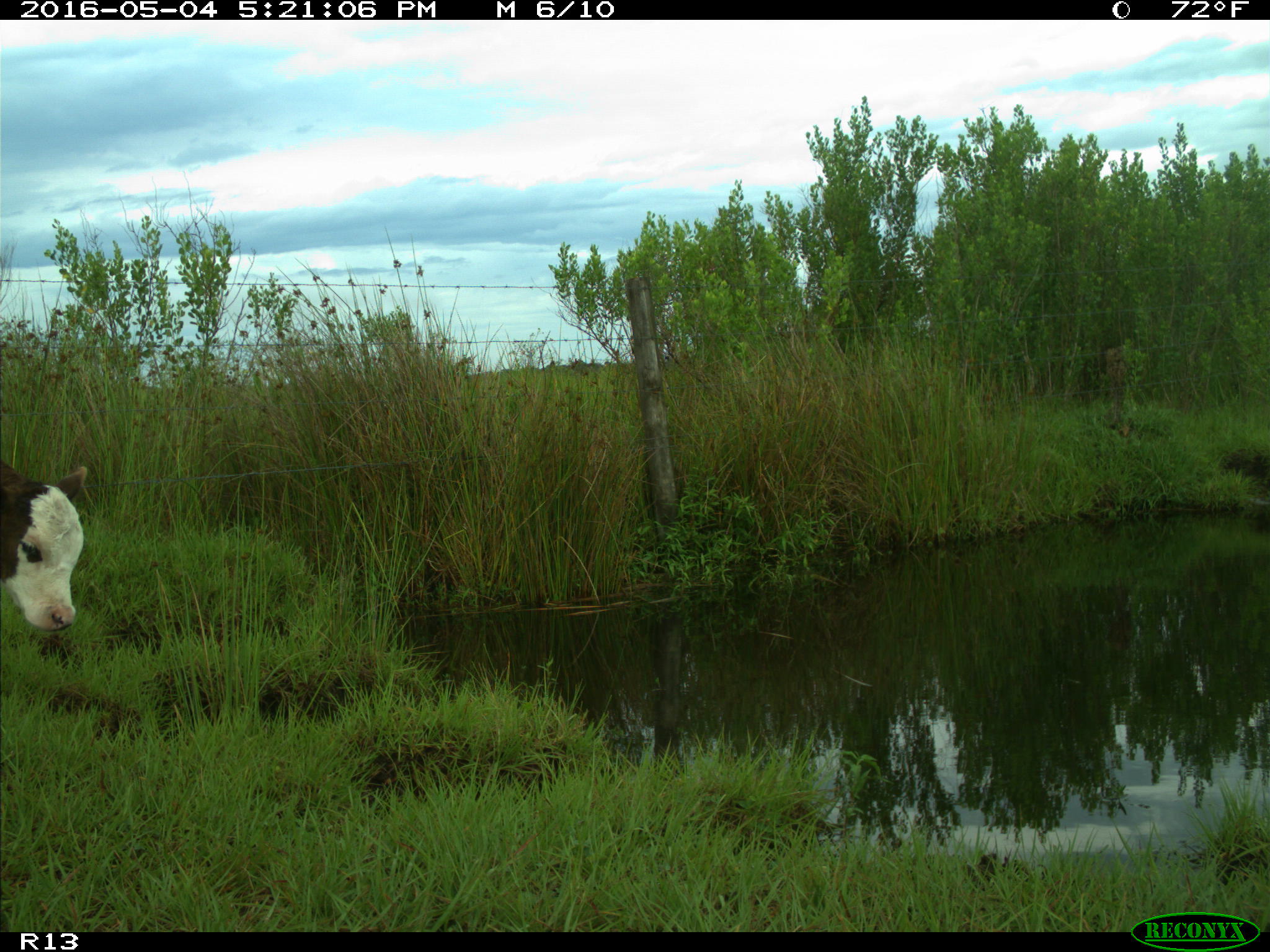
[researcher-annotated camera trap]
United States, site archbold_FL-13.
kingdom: Animalia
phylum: Chordata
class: Mammalia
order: Artiodactyla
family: Bovidae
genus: Bos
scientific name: Bos taurus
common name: domestic cow